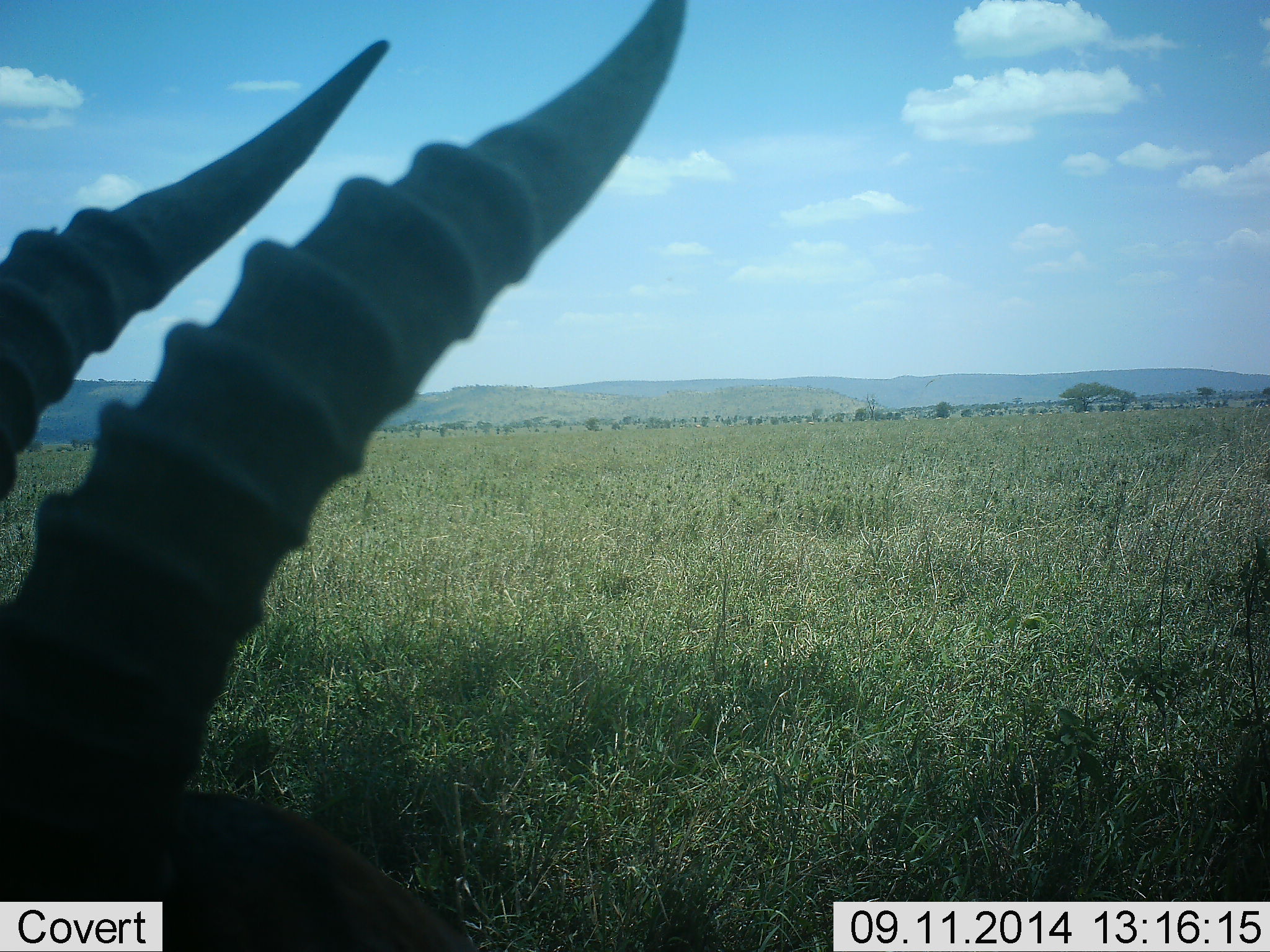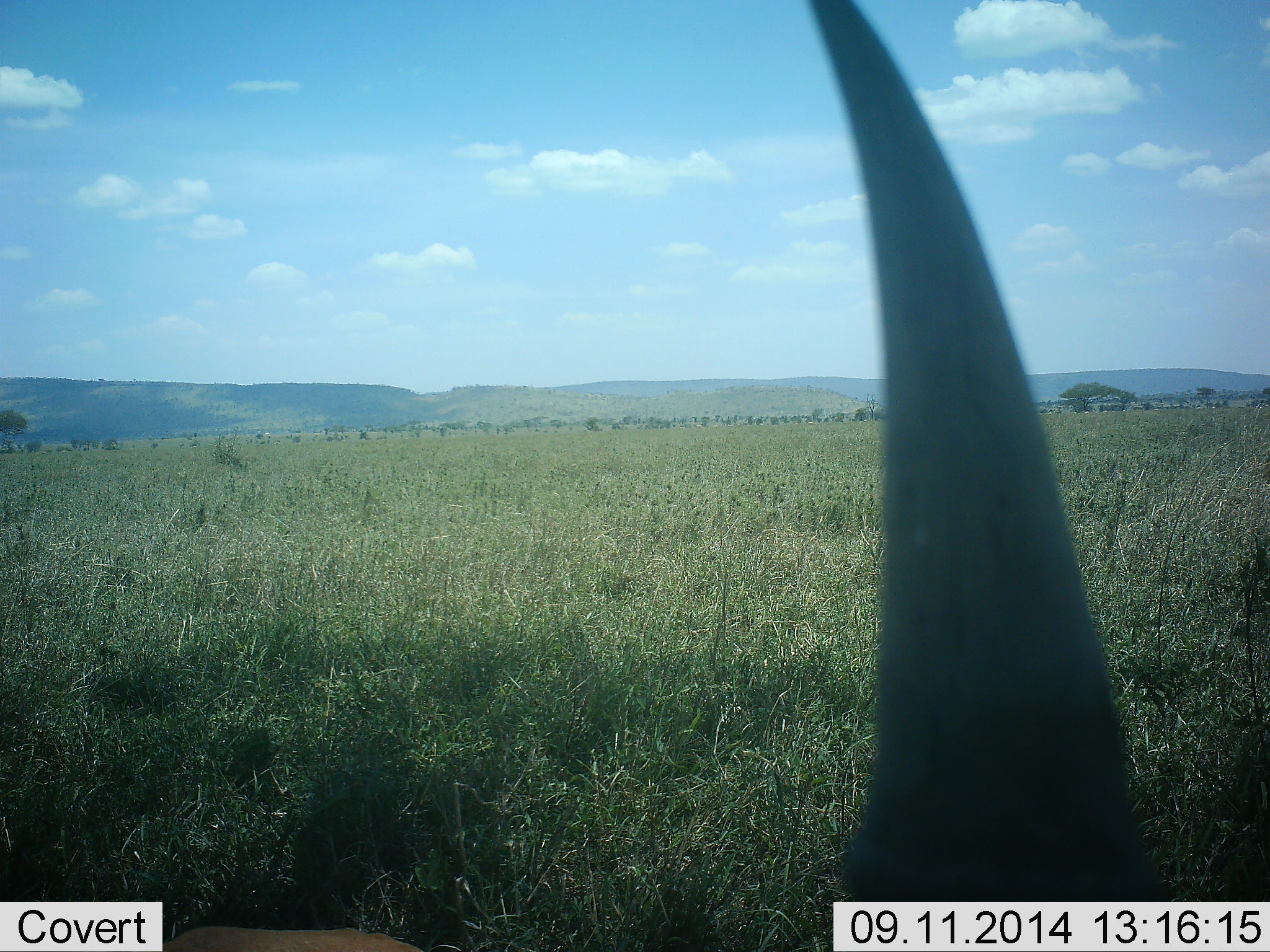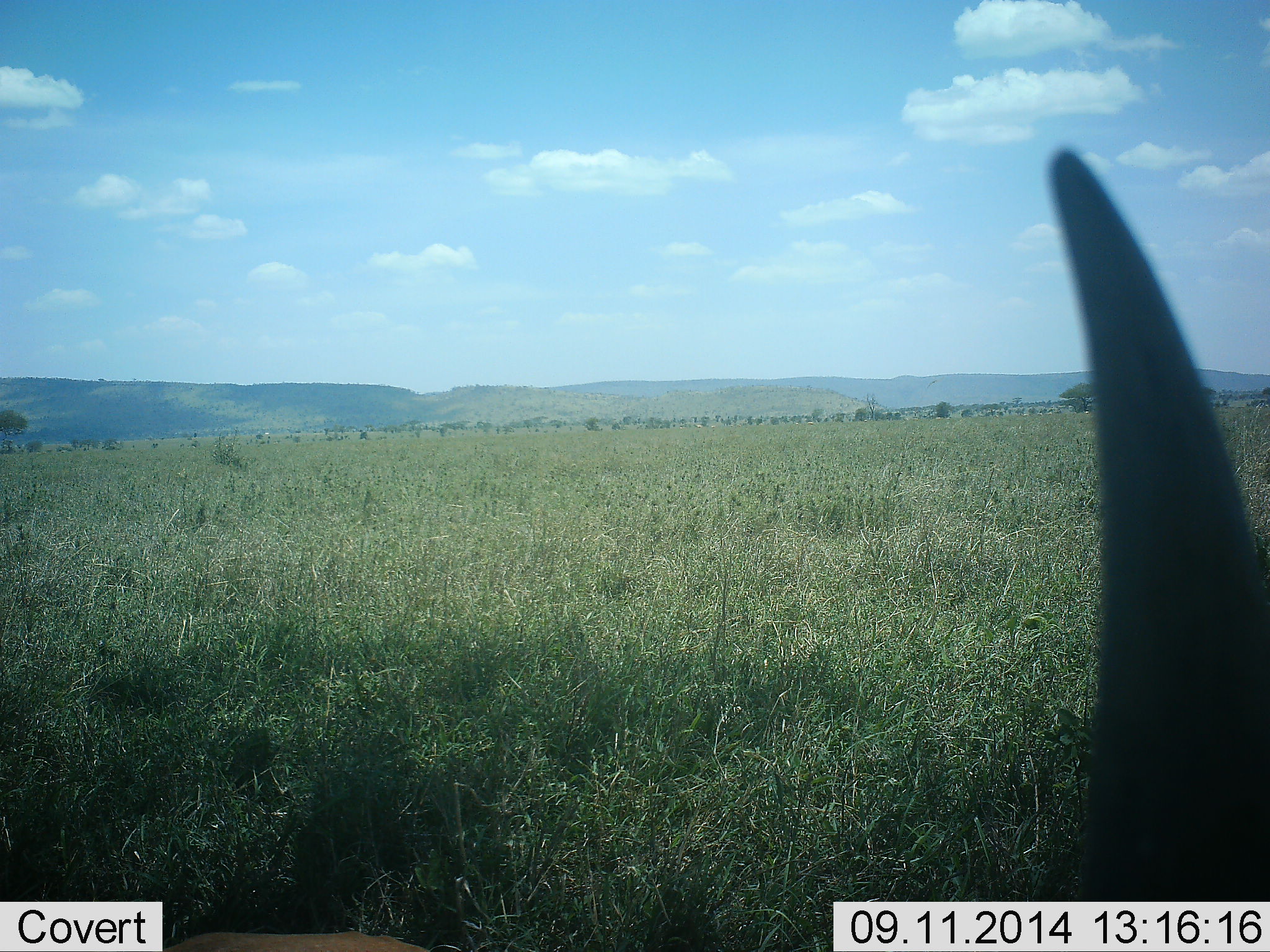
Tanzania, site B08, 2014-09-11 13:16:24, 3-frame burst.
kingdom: Animalia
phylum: Chordata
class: Mammalia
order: Artiodactyla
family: Bovidae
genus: Eudorcas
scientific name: Eudorcas thomsonii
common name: thomson's gazelle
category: gazellethomsons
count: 1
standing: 30%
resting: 10%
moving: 60%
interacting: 0%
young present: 0%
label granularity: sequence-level